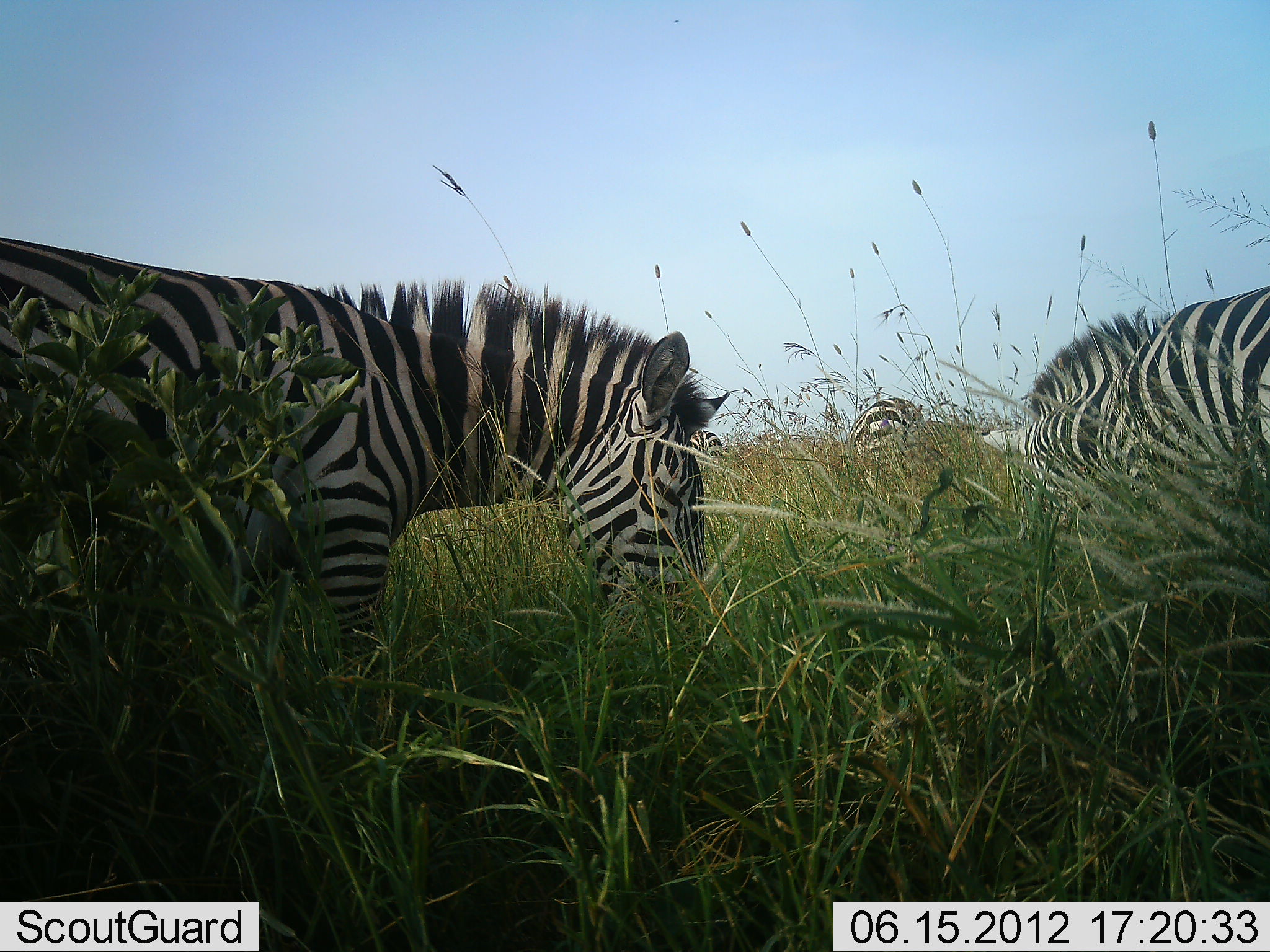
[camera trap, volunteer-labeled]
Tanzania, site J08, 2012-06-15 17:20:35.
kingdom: Animalia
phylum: Chordata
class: Mammalia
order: Perissodactyla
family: Equidae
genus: Equus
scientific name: Equus quagga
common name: plains zebra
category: zebra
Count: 3.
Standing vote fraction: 40%.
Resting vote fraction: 0%.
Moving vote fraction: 20%.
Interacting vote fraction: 0%.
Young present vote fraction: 10%.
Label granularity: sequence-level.